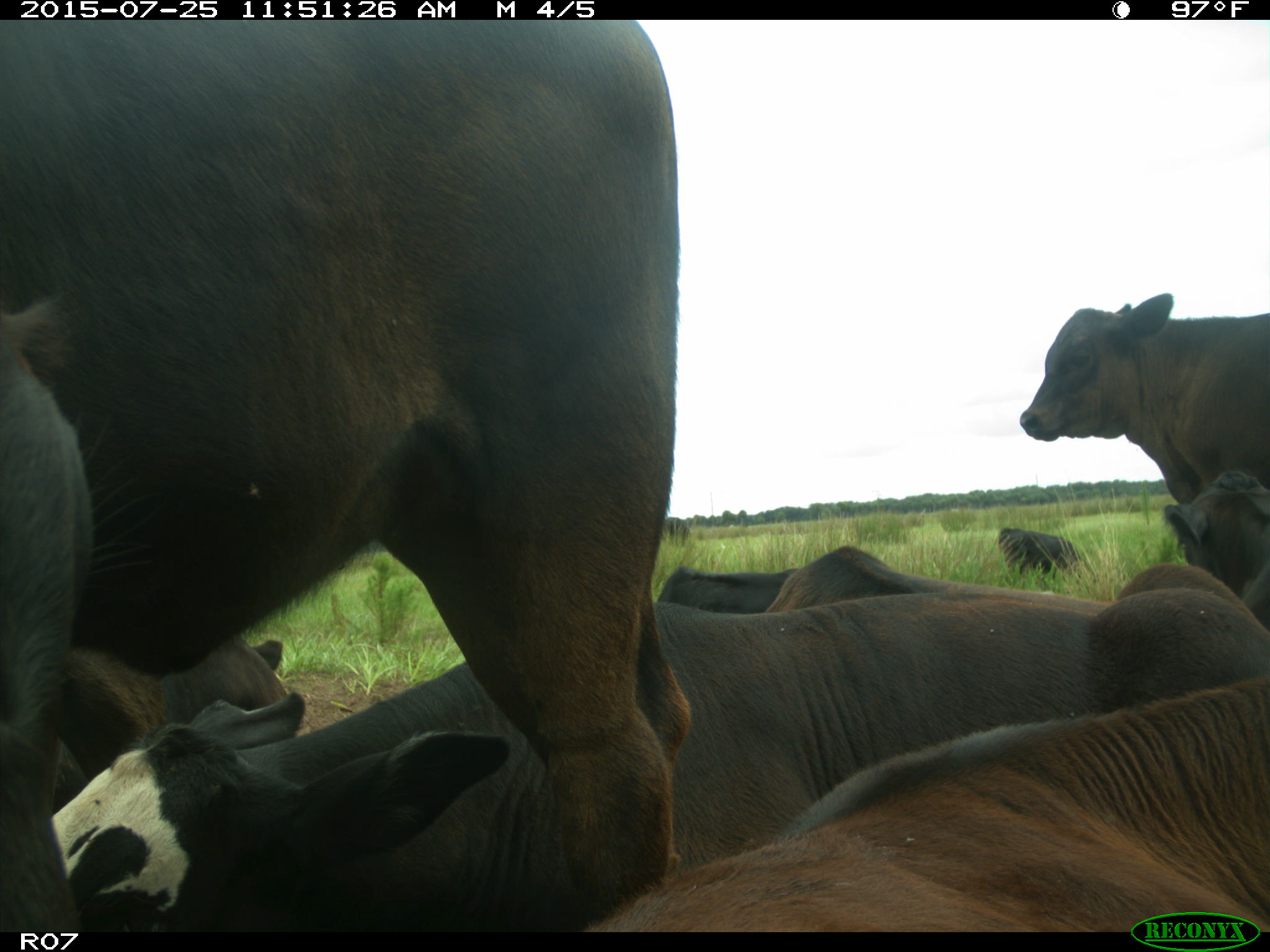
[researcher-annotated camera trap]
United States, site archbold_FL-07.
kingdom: Animalia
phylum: Chordata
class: Mammalia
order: Artiodactyla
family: Bovidae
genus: Bos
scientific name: Bos taurus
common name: domestic cow